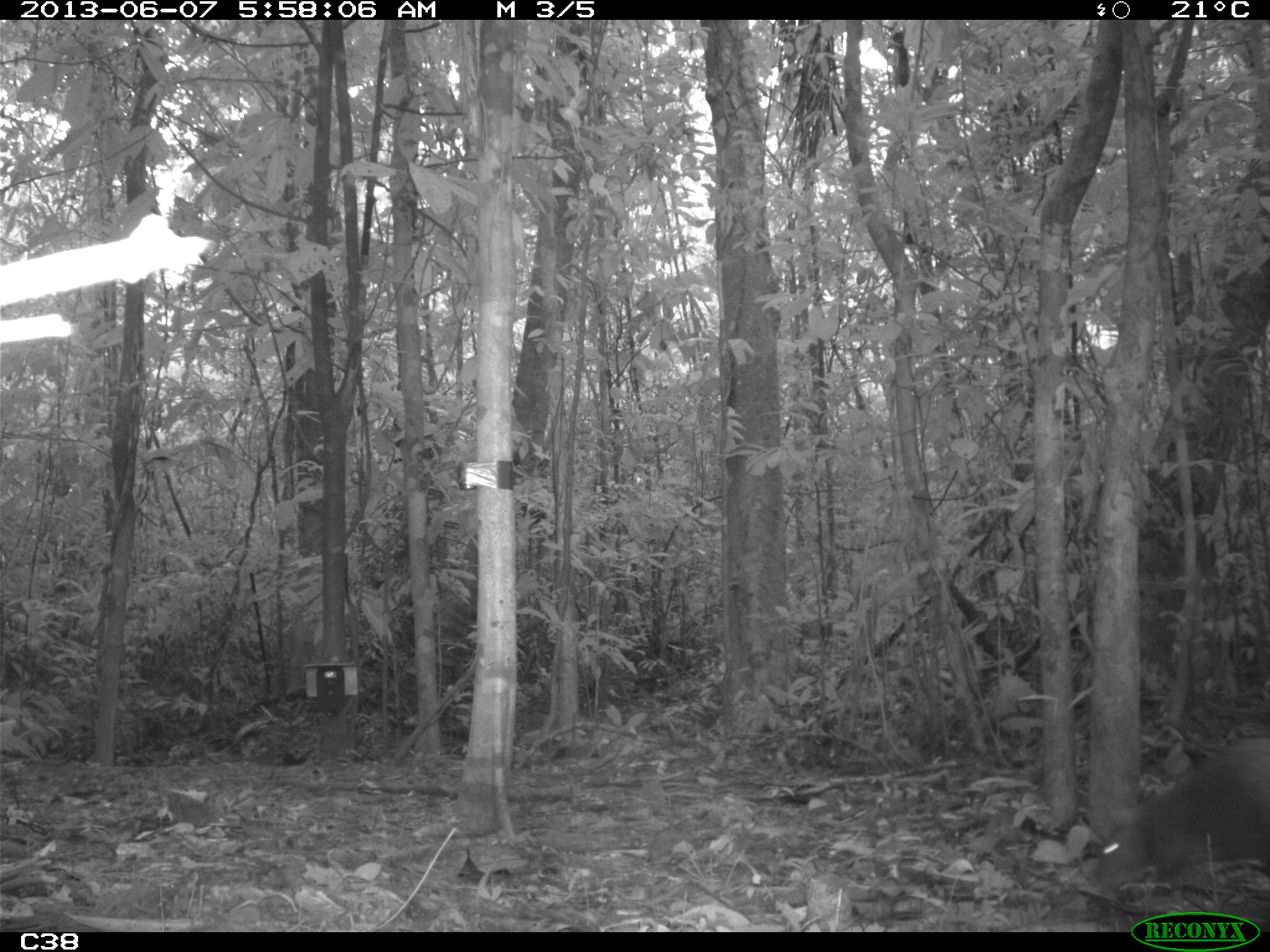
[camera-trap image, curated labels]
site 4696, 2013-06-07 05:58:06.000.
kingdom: Animalia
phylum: Chordata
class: Mammalia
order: Rodentia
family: Dasyproctidae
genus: Dasyprocta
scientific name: Dasyprocta leporina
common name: red-rumped agouti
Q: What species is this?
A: Dasyprocta leporina (red-rumped agouti).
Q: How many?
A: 1.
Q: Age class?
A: Adult.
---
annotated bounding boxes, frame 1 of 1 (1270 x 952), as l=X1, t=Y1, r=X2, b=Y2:
dasyprocta leporina: l=1086, t=735, r=1270, b=897